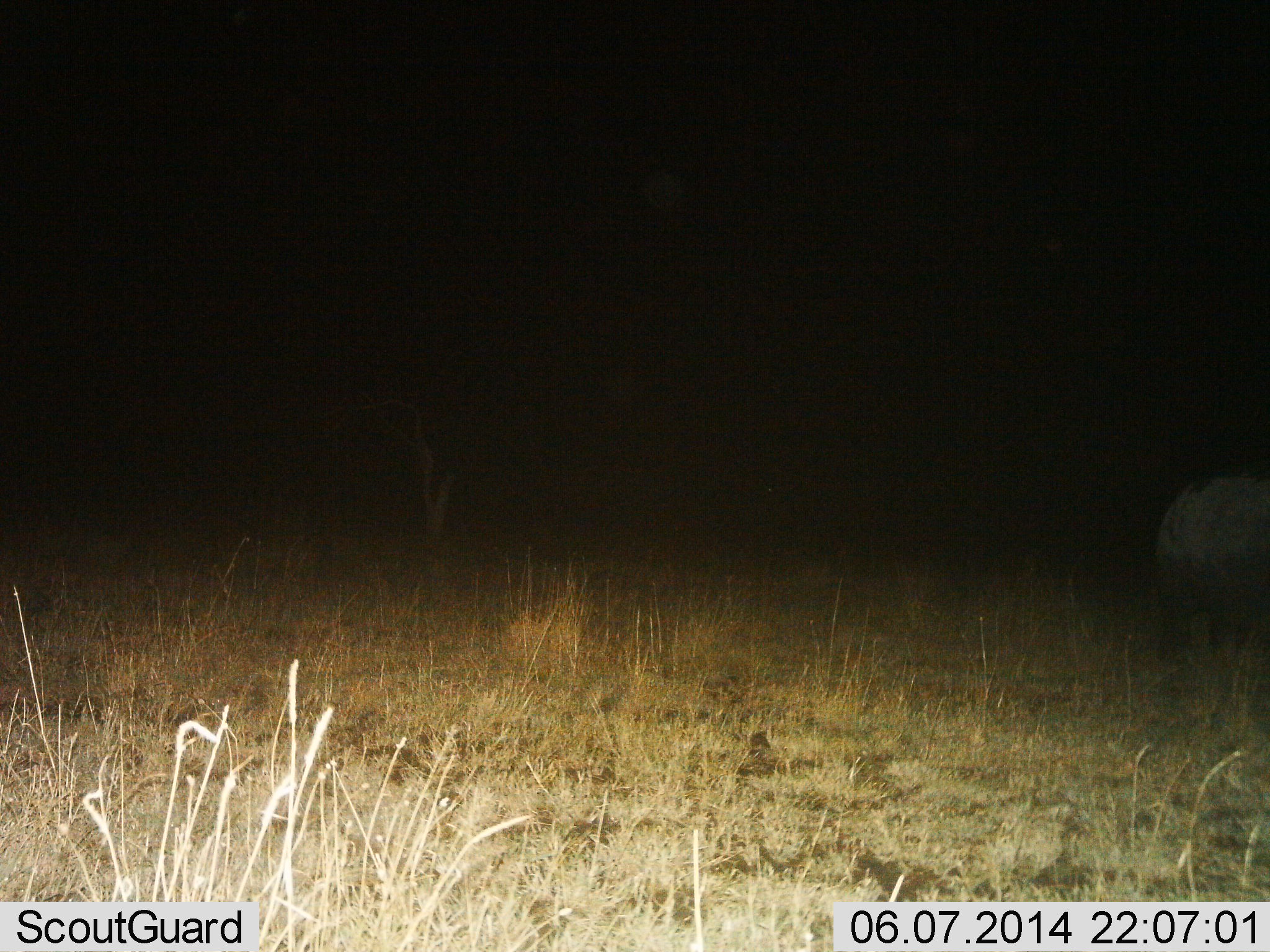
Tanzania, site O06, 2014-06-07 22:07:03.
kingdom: Animalia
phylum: Chordata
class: Mammalia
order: Artiodactyla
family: Hippopotamidae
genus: Hippopotamus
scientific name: Hippopotamus amphibius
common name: hippopotamus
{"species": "hippopotamus (Hippopotamus amphibius)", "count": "1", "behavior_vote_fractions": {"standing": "67%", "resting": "0%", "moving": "33%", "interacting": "0%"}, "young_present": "0%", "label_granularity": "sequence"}